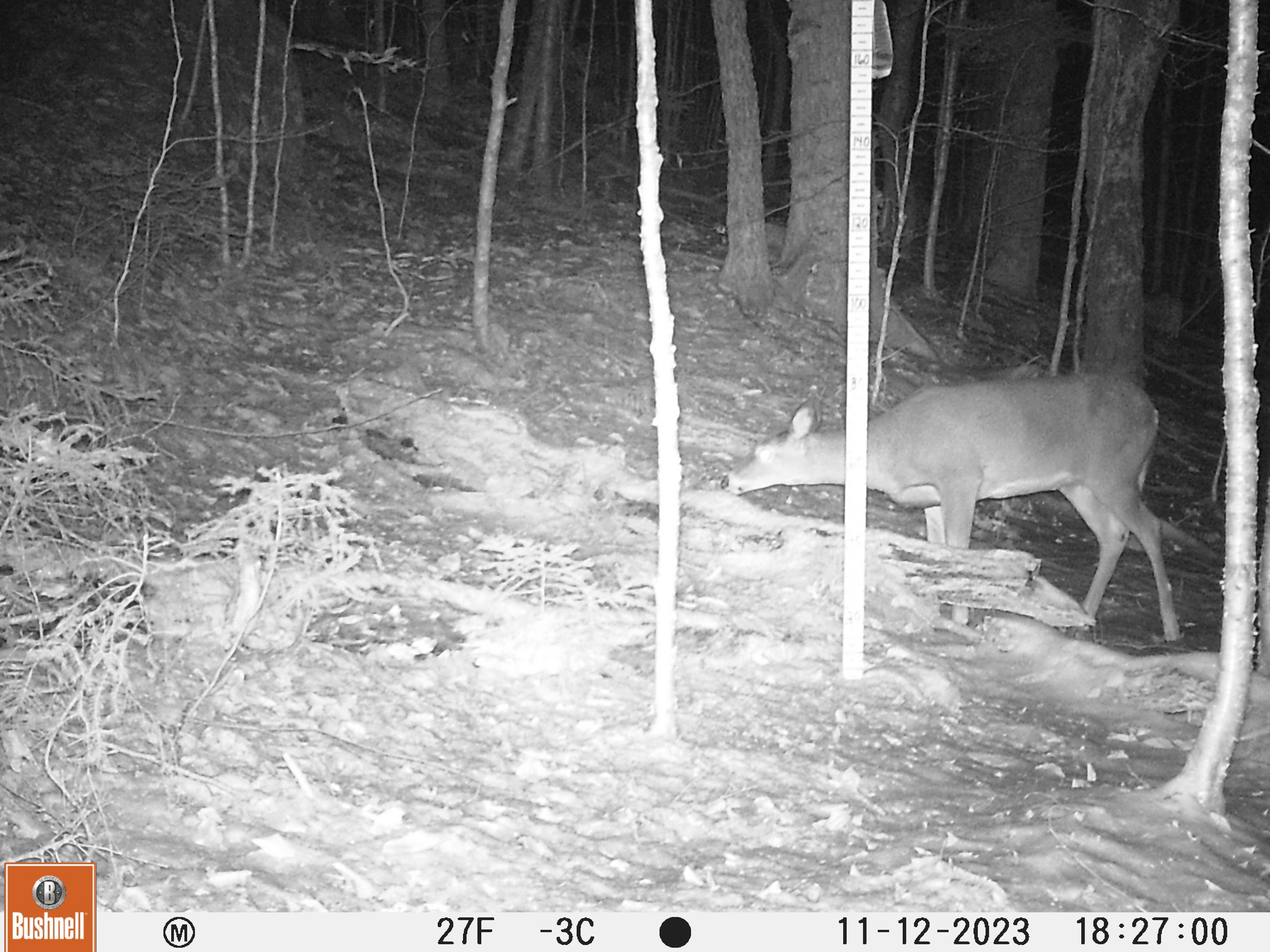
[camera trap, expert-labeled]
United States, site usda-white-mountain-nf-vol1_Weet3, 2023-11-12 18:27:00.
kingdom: Animalia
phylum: Chordata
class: Mammalia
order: Artiodactyla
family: Cervidae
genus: Odocoileus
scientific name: Odocoileus virginianus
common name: white-tailed deer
White-tailed deer (Odocoileus virginianus).